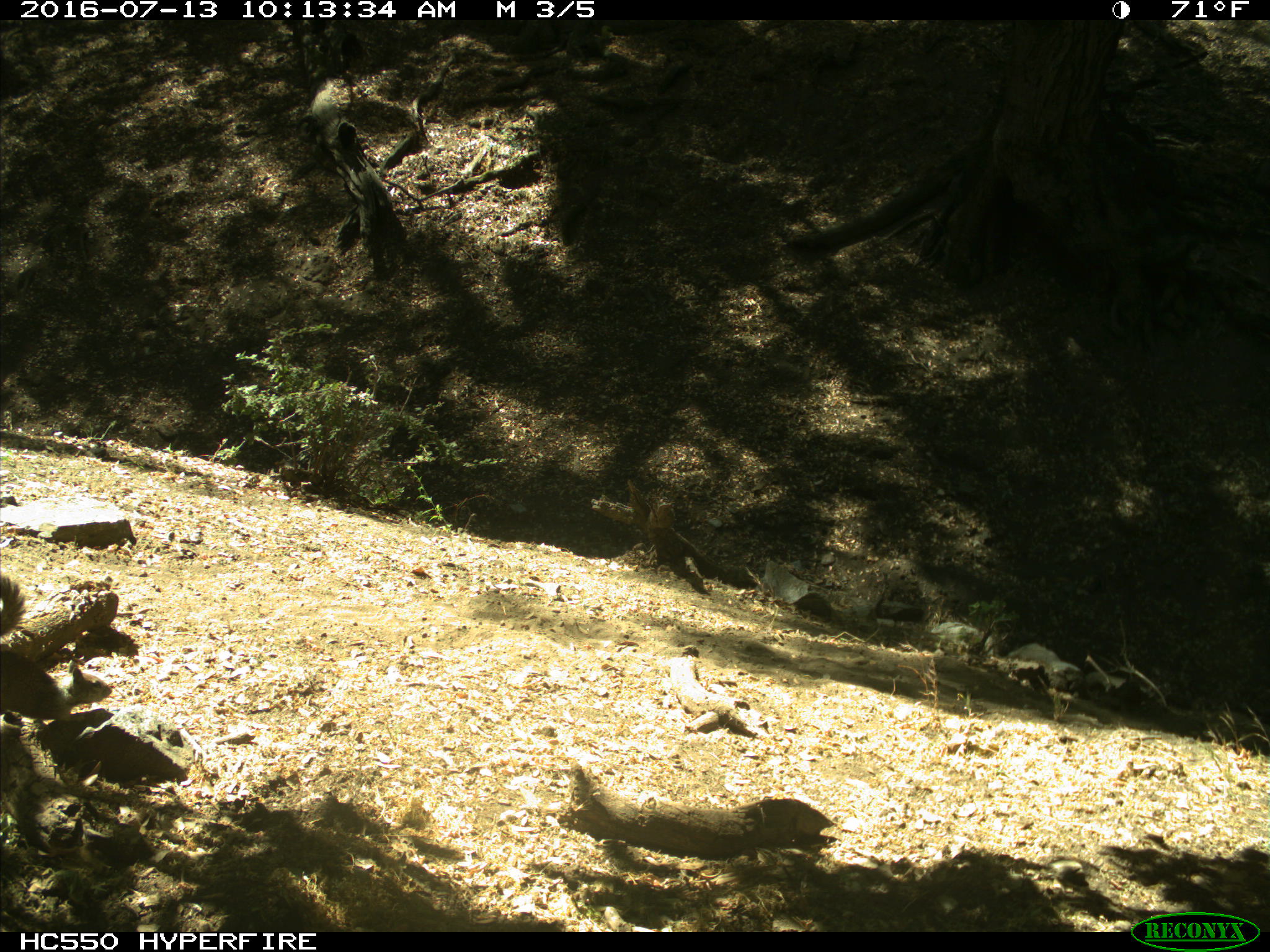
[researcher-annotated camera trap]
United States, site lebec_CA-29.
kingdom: Animalia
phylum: Chordata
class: Mammalia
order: Rodentia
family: Sciuridae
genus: Otospermophilus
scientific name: Otospermophilus beecheyi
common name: california ground squirrel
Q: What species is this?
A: Otospermophilus beecheyi (california ground squirrel).